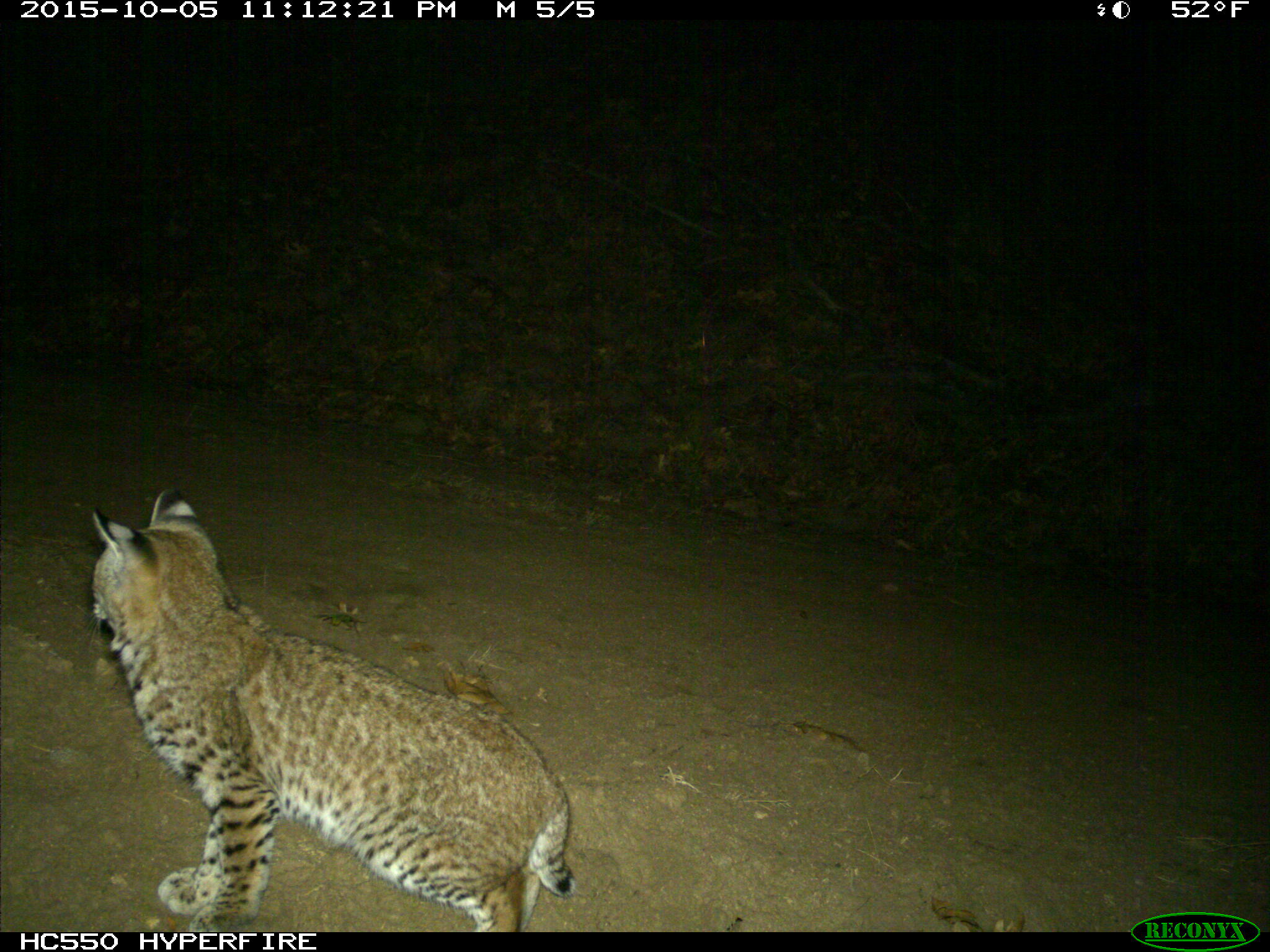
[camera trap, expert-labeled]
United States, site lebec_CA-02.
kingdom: Animalia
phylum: Chordata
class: Mammalia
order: Carnivora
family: Felidae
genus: Lynx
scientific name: Lynx rufus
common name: bobcat